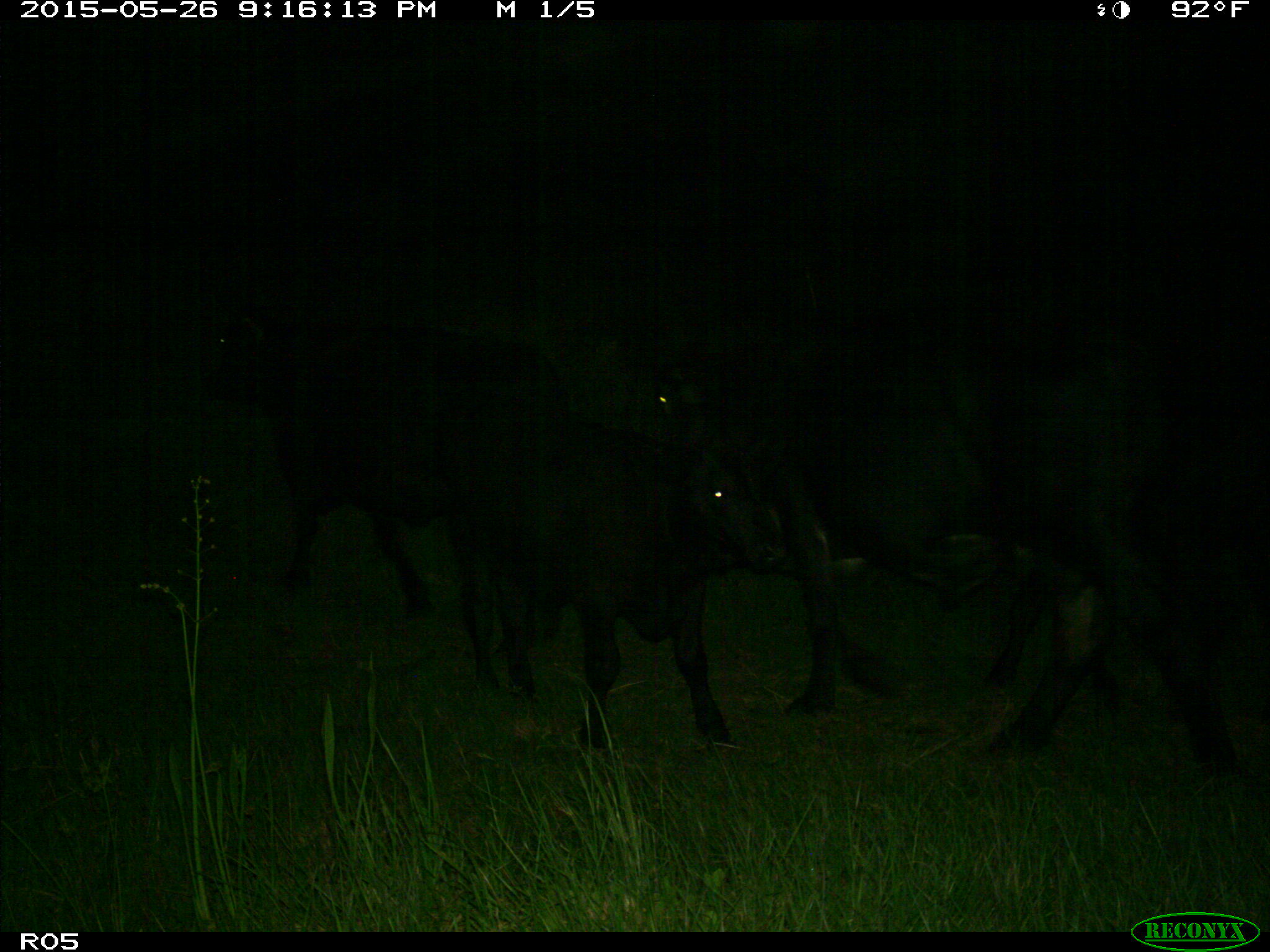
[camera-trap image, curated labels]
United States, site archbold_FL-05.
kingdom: Animalia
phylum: Chordata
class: Mammalia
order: Artiodactyla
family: Bovidae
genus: Bos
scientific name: Bos taurus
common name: domestic cow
Bos taurus (domestic cow).